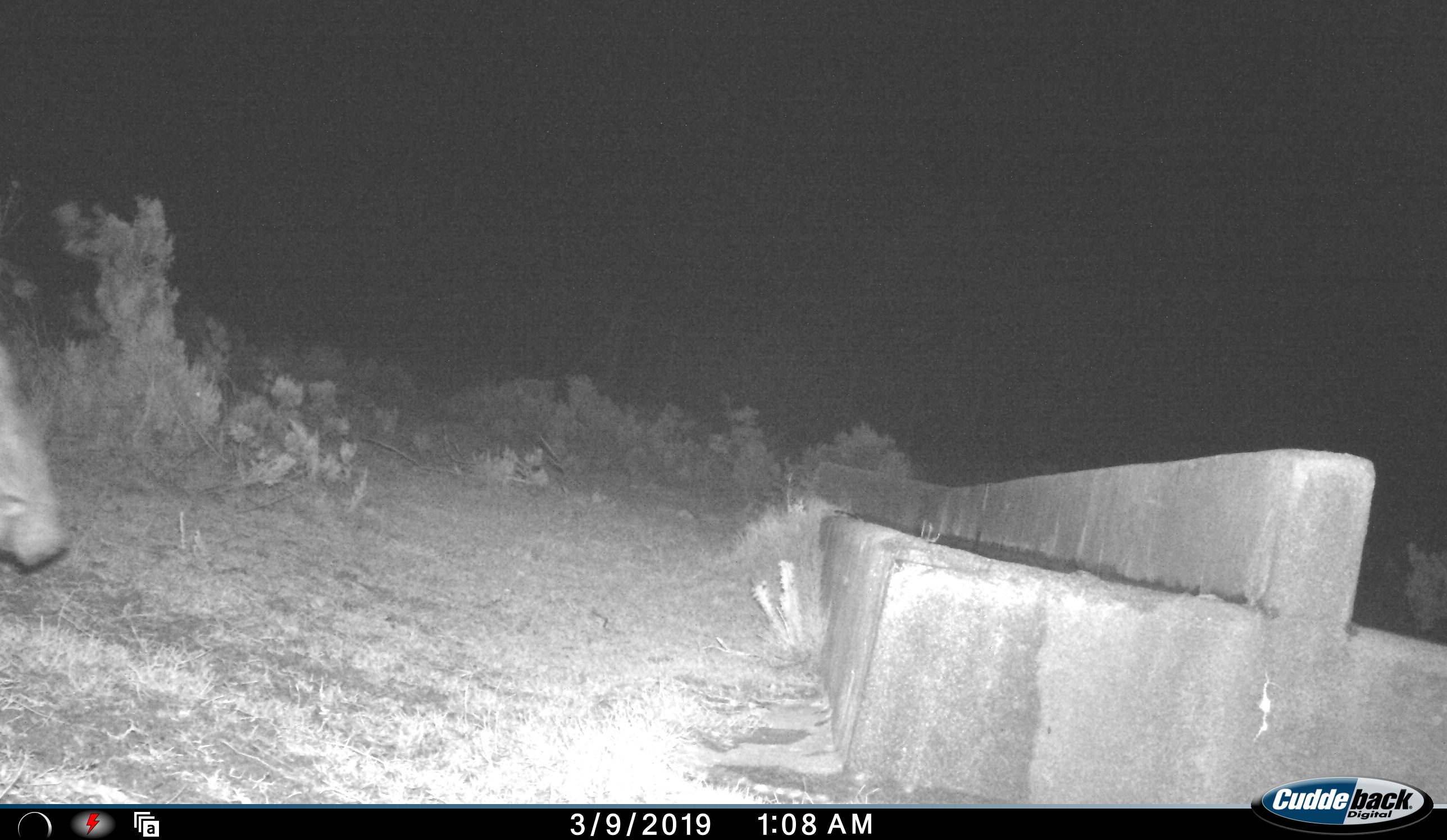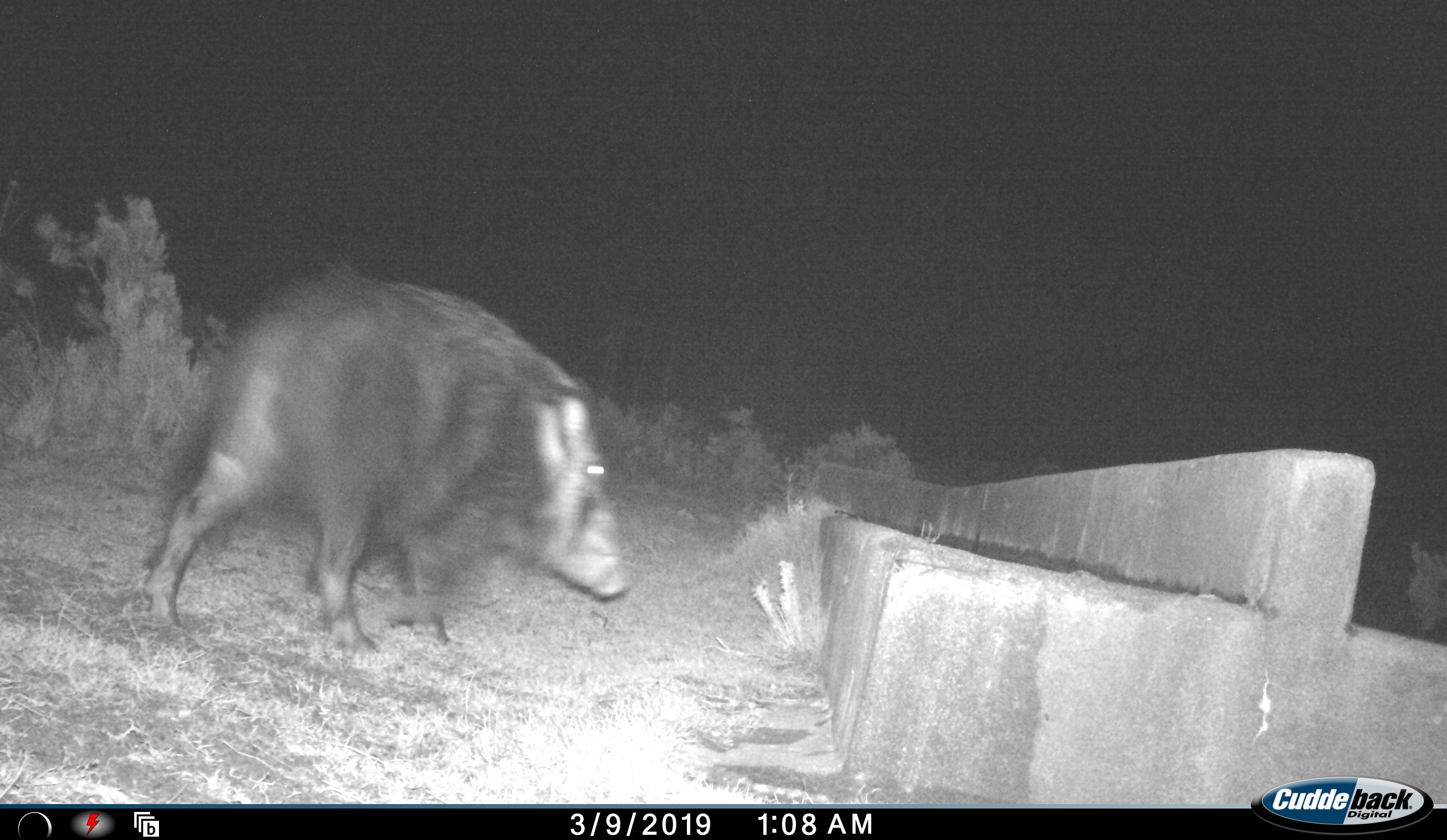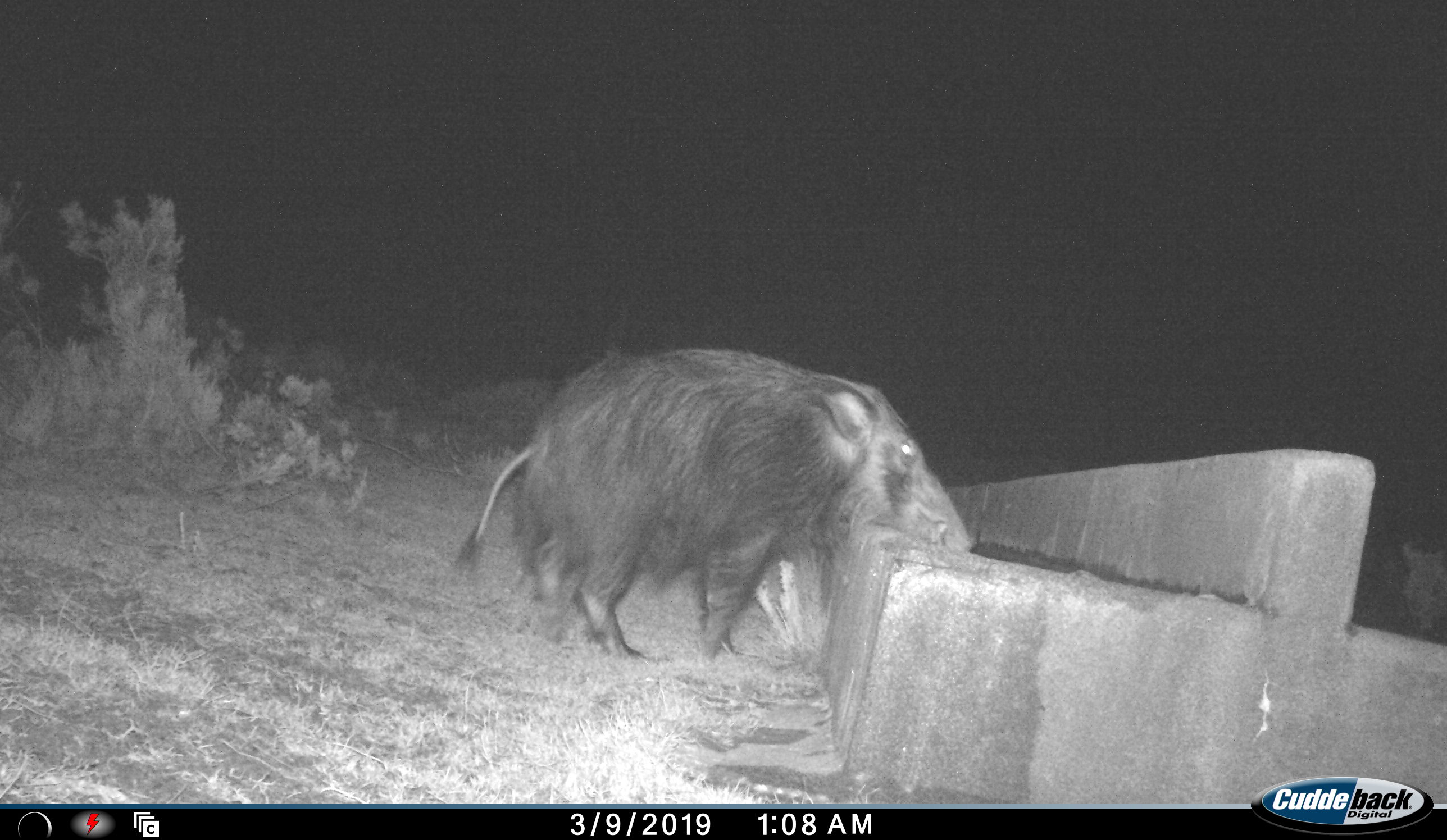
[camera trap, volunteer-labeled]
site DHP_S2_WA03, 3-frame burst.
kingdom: Animalia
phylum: Chordata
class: Mammalia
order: Artiodactyla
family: Suidae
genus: Potamochoerus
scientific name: Potamochoerus larvatus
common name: bushpig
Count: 1.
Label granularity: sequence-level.